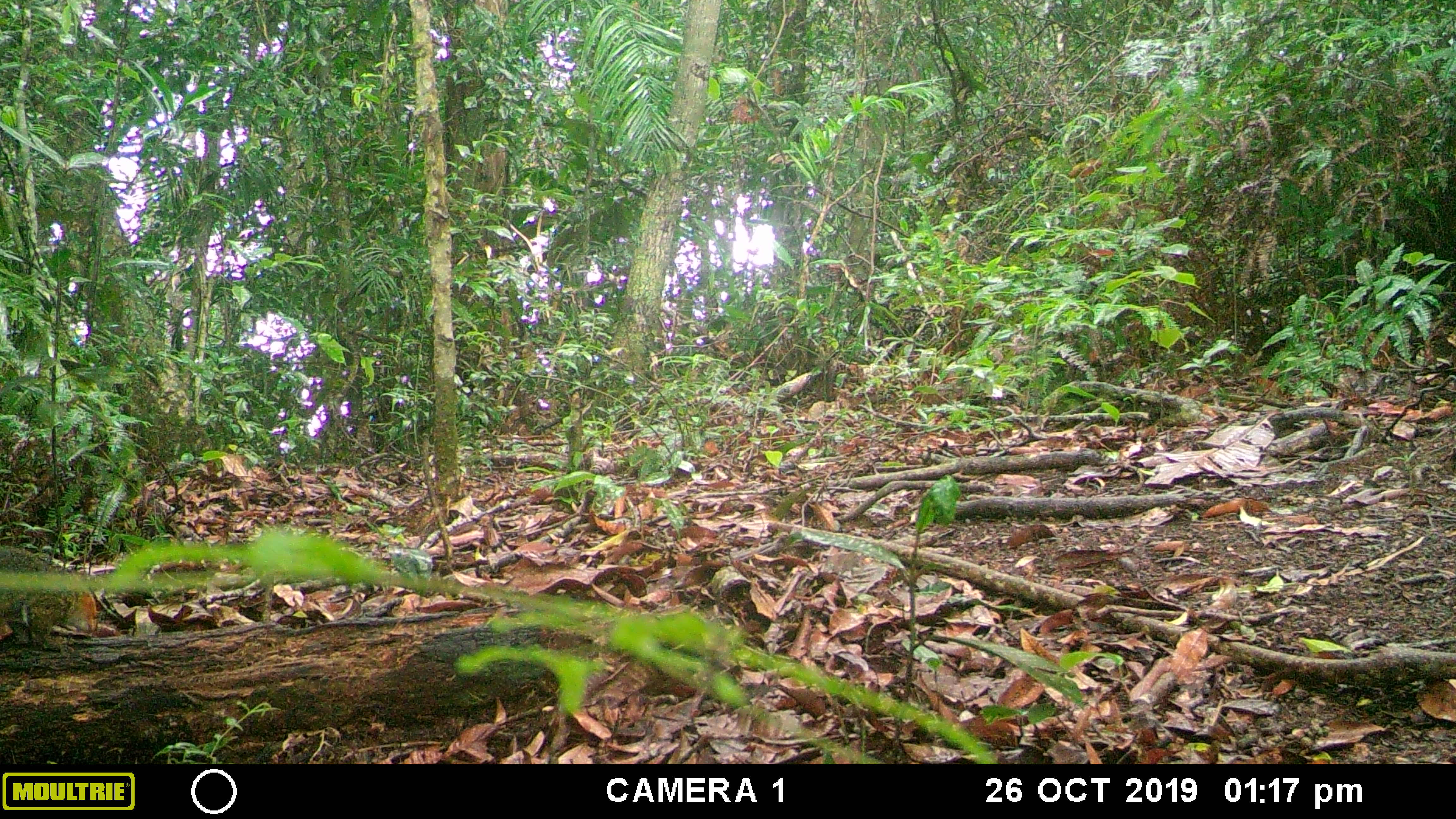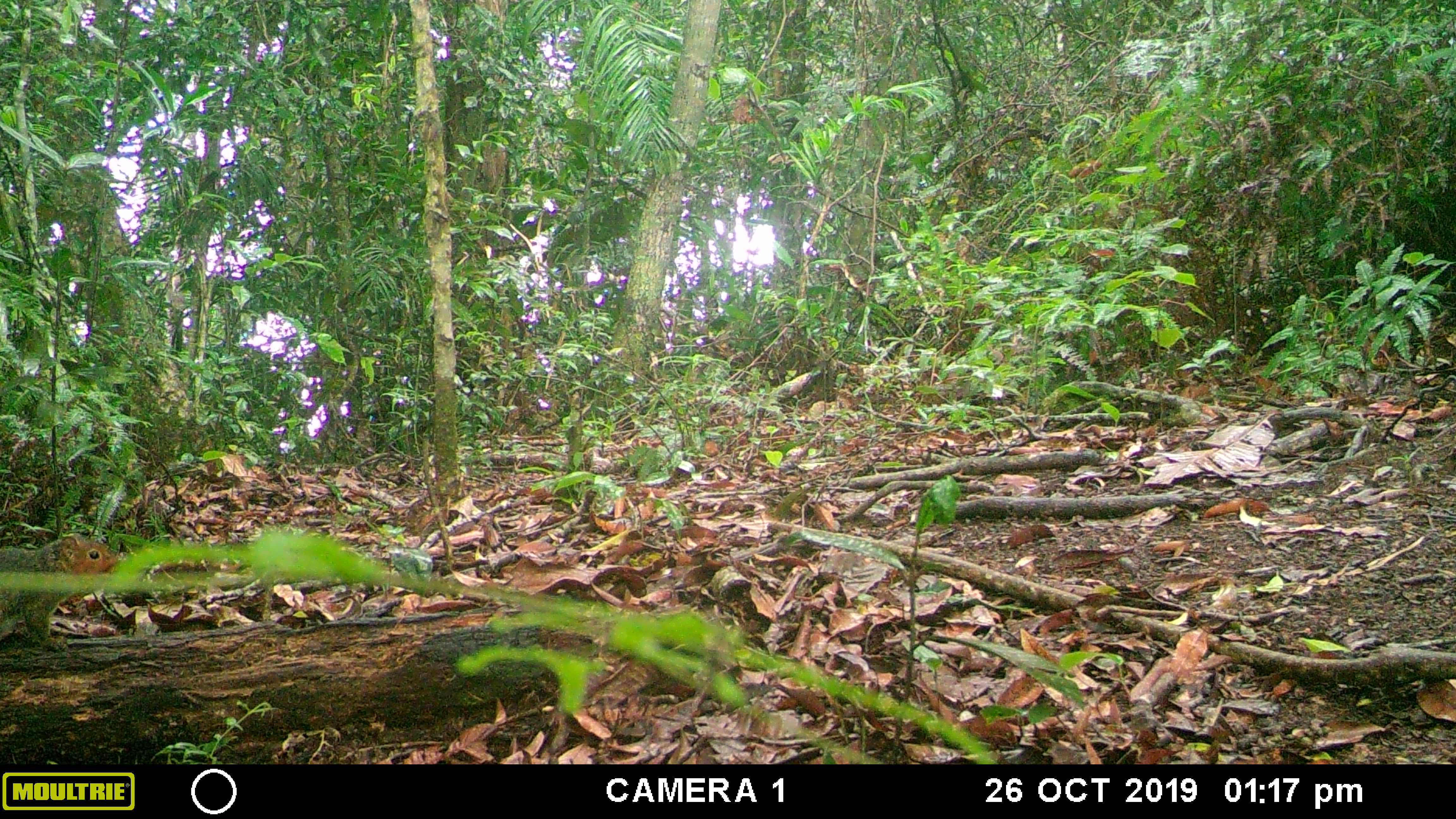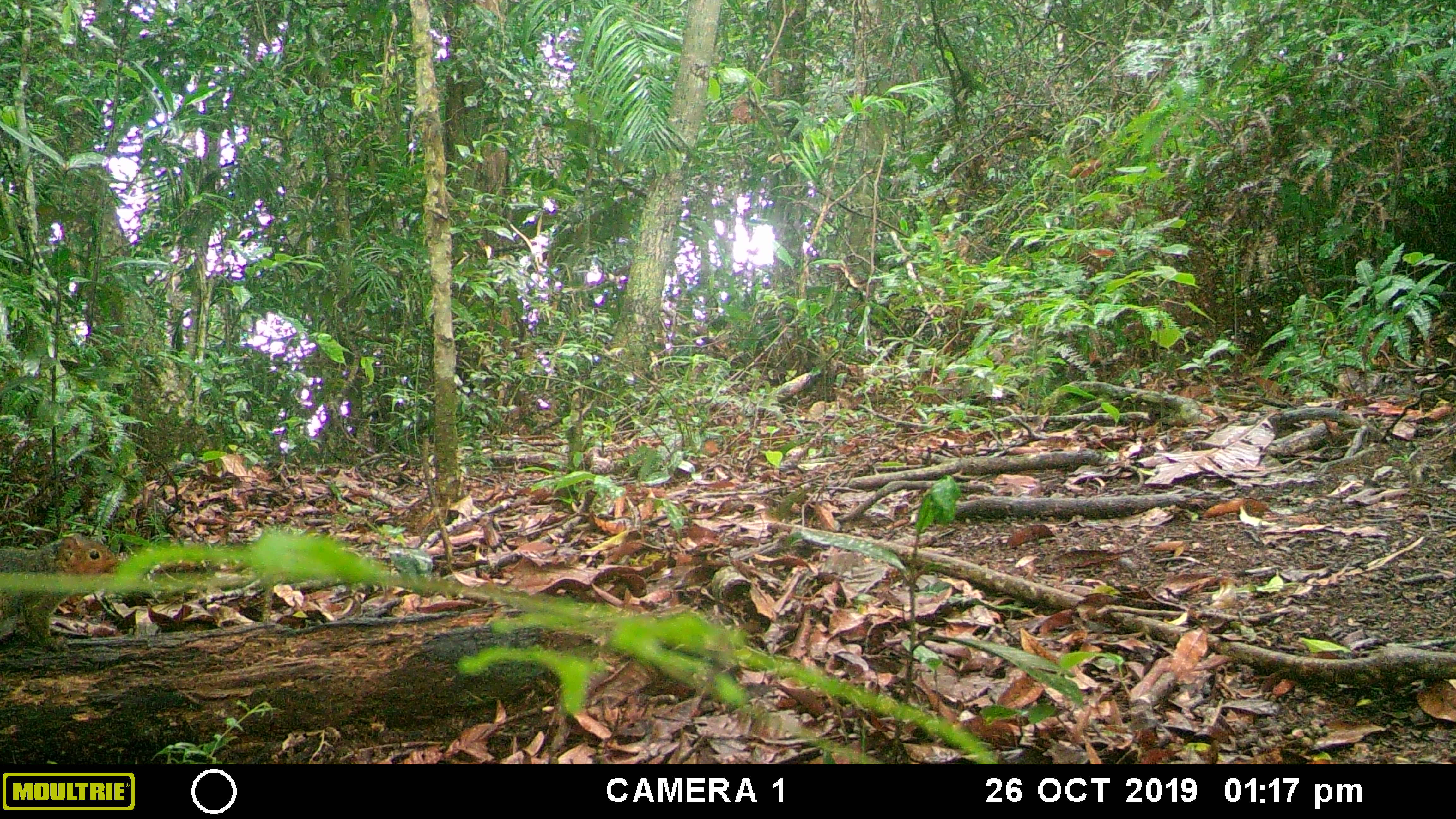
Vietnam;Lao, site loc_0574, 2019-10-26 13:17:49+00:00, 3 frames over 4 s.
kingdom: Animalia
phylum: Chordata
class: Mammalia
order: Rodentia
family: Sciuridae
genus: Dremomys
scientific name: Dremomys rufigenis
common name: red-cheeked squirrel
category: red cheeked squirrel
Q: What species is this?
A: Red cheeked squirrel (red-cheeked squirrel) (Dremomys rufigenis).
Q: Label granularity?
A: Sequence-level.